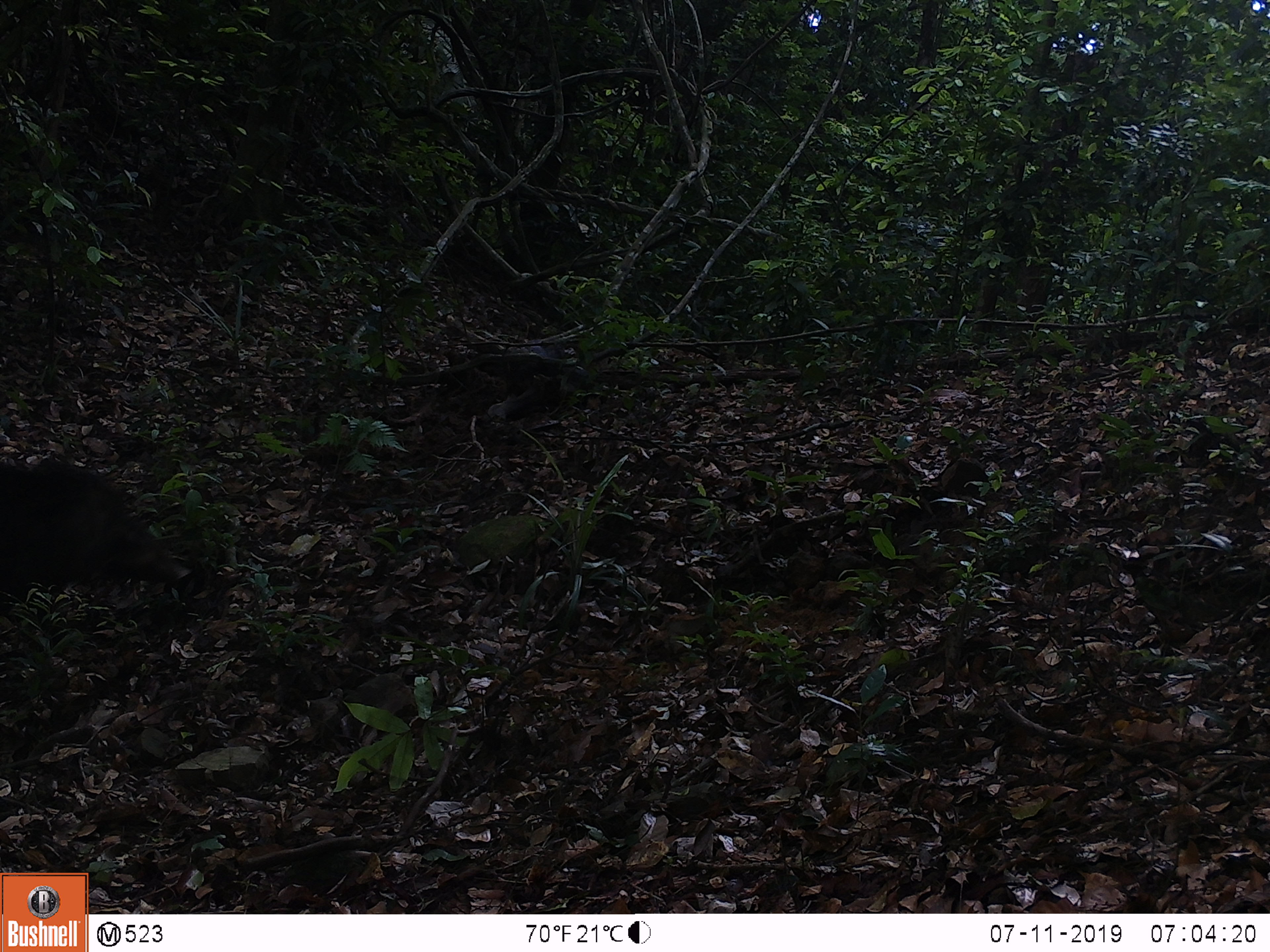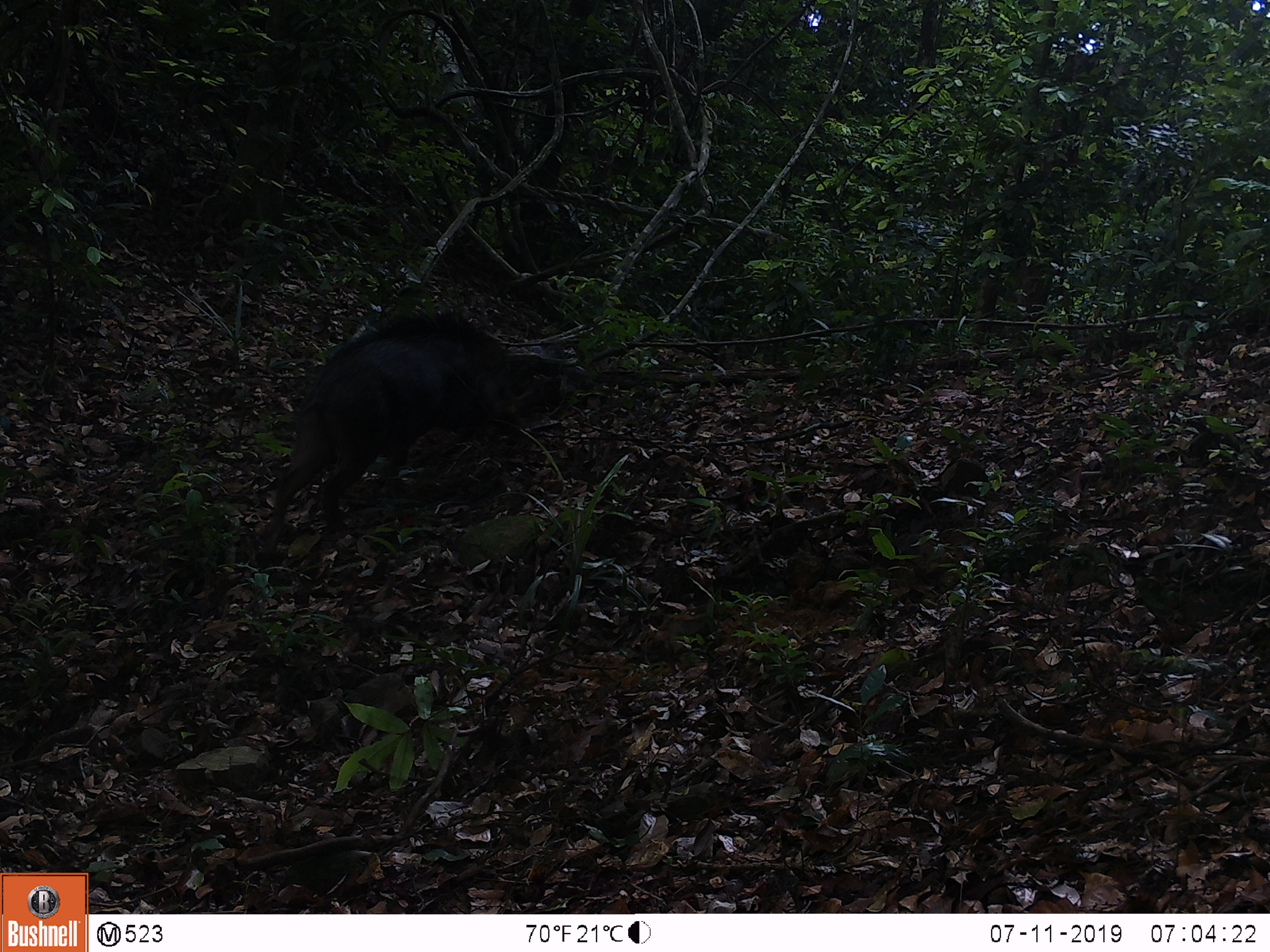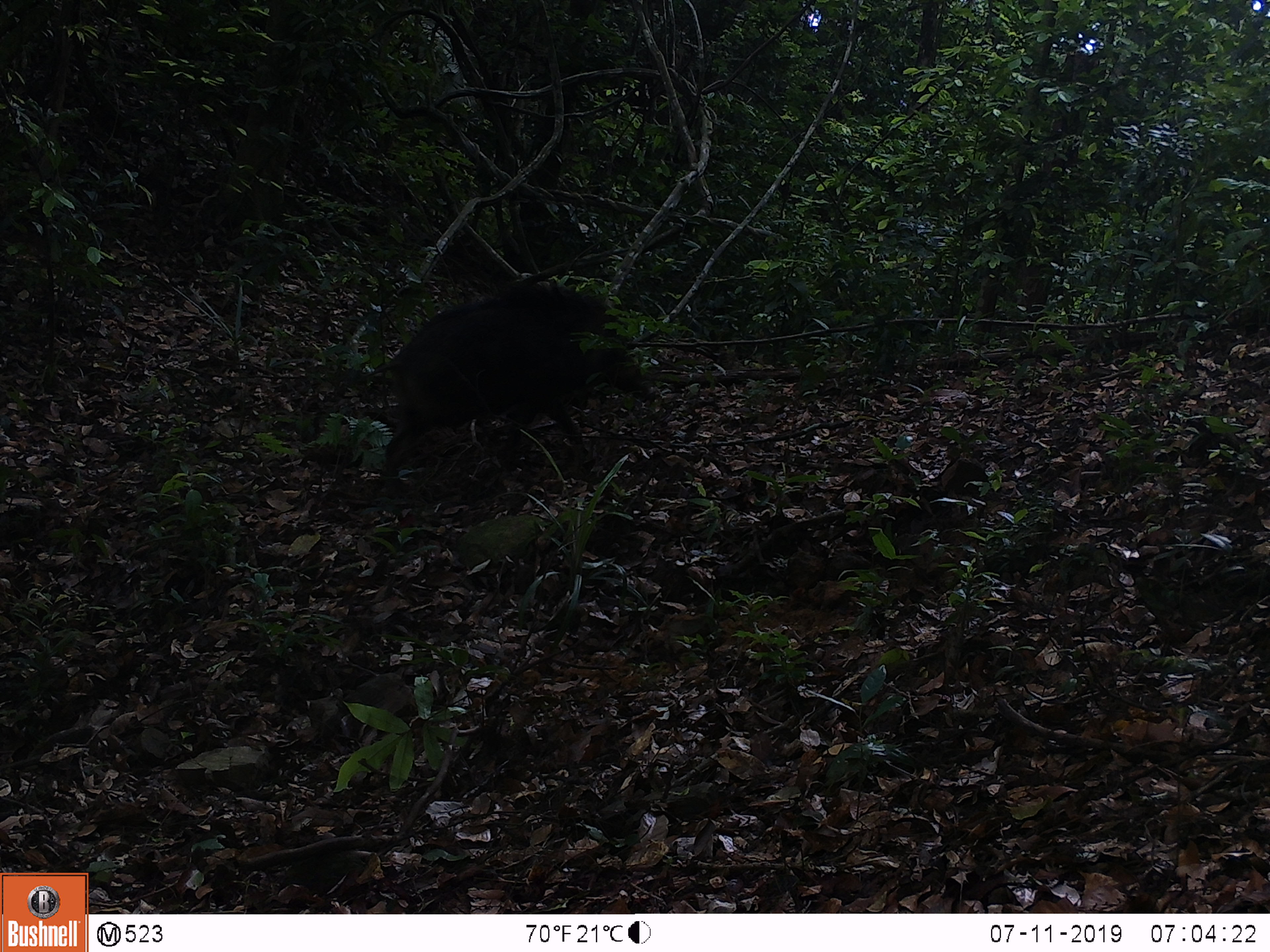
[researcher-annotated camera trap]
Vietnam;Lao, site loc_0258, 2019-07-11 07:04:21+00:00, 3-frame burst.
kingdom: Animalia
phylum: Chordata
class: Mammalia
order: Artiodactyla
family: Suidae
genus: Sus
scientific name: Sus scrofa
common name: eurasian wild pig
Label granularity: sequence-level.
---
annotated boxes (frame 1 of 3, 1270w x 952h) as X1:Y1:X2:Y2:
eurasian wild pig: 0:465:193:615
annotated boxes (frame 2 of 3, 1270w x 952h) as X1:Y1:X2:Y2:
eurasian wild pig: 254:312:520:569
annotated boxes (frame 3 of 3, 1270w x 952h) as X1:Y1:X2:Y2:
eurasian wild pig: 372:283:659:492